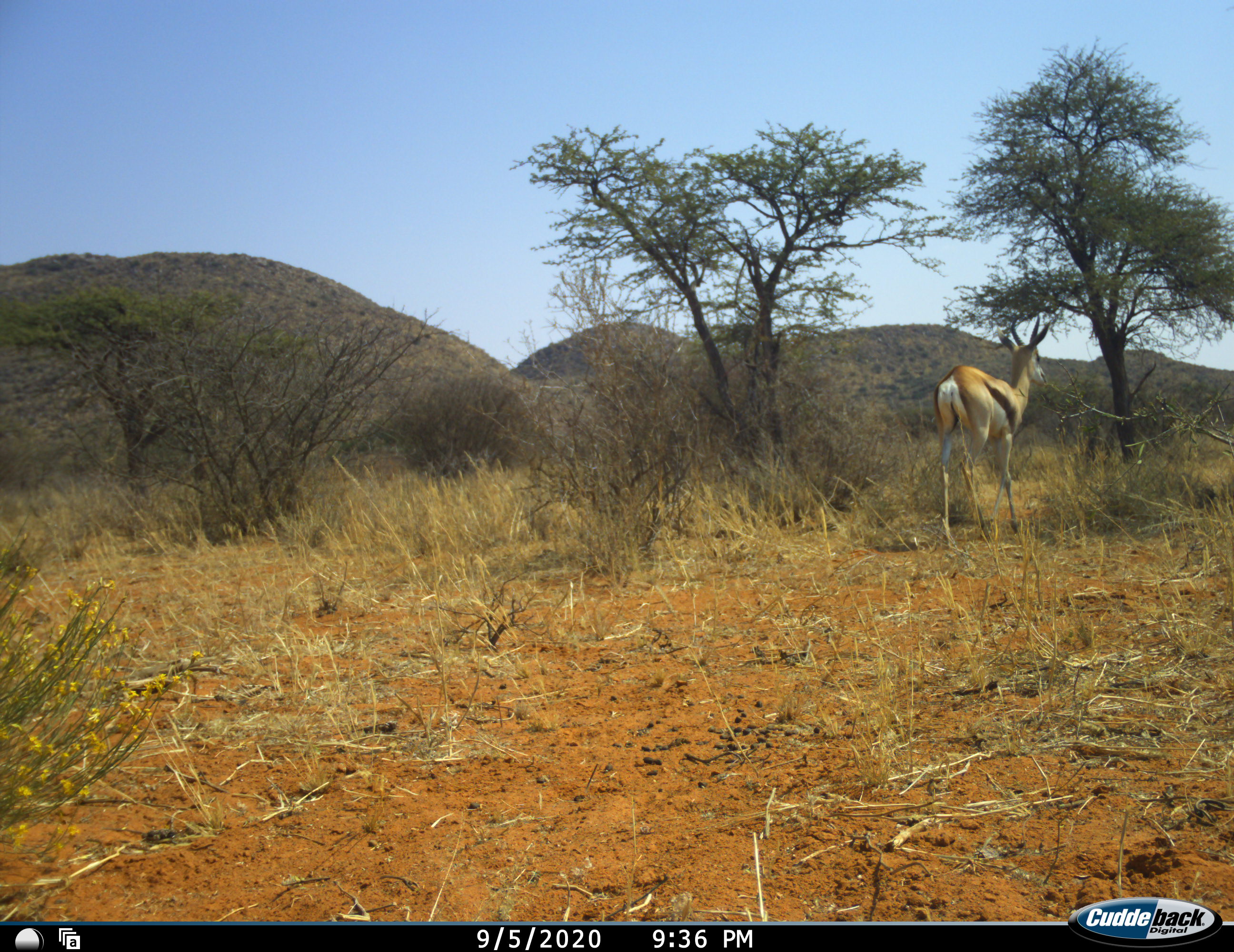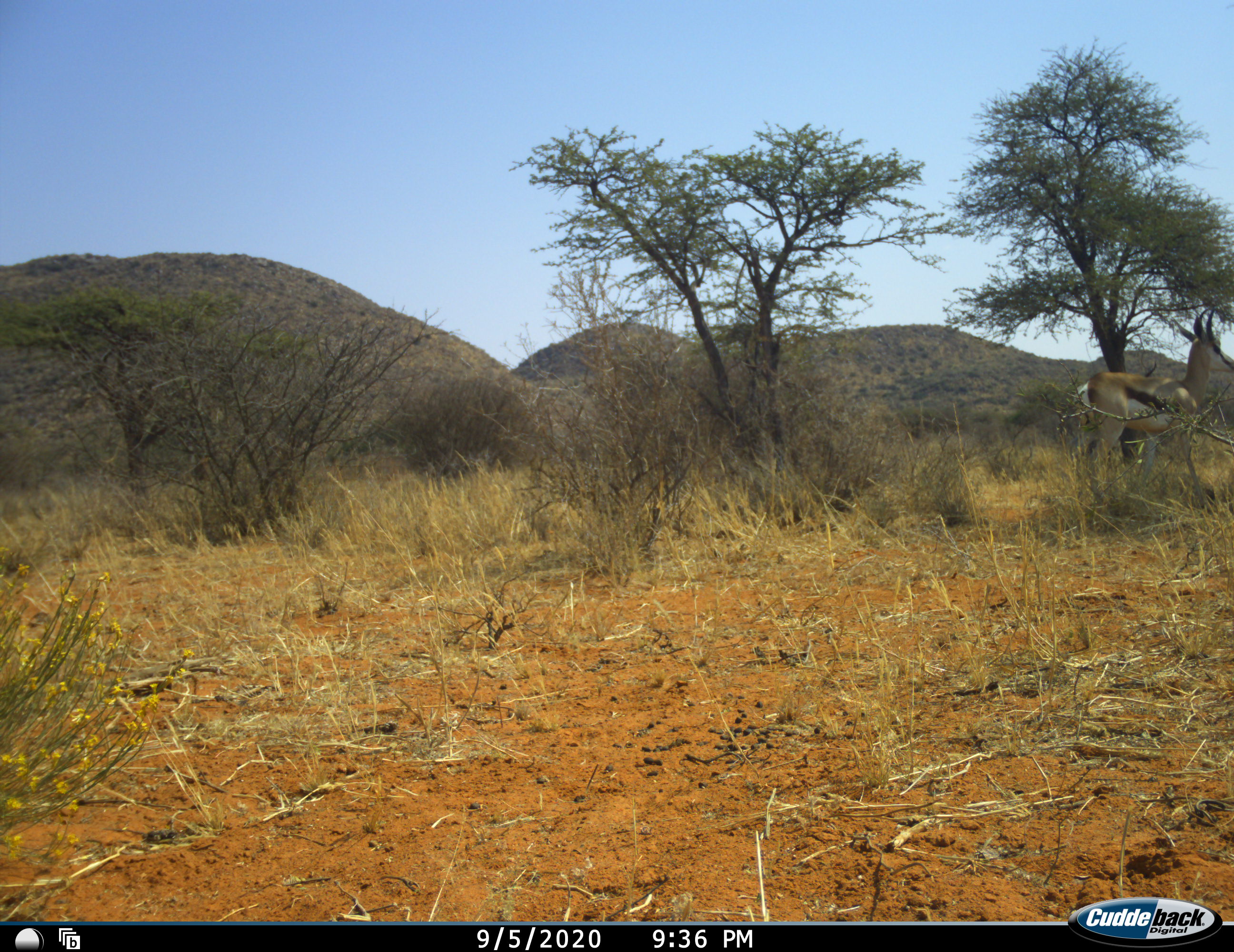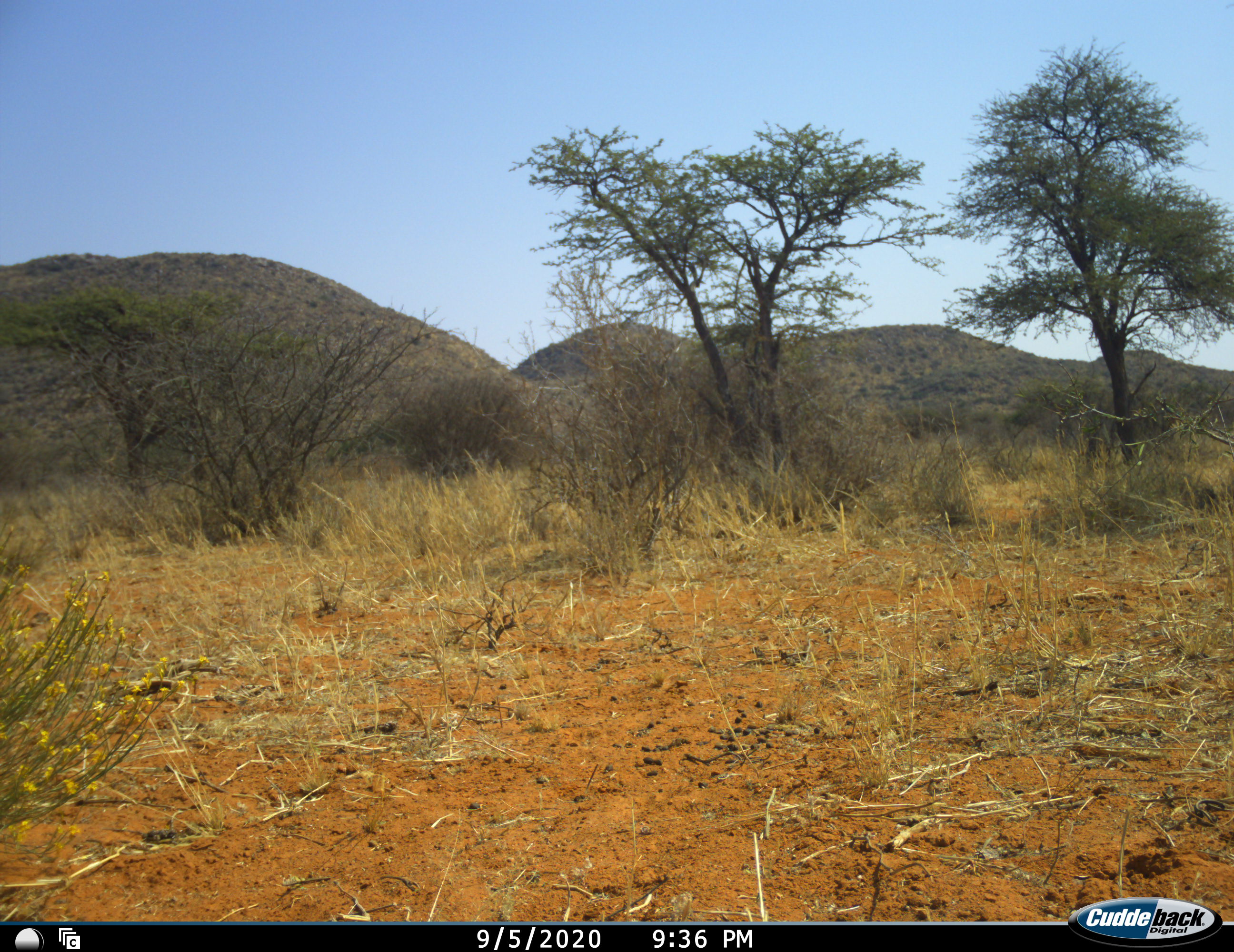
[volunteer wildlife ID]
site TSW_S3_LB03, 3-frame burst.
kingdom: Animalia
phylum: Chordata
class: Mammalia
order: Artiodactyla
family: Bovidae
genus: Antidorcas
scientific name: Antidorcas marsupialis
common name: springbok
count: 1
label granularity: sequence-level